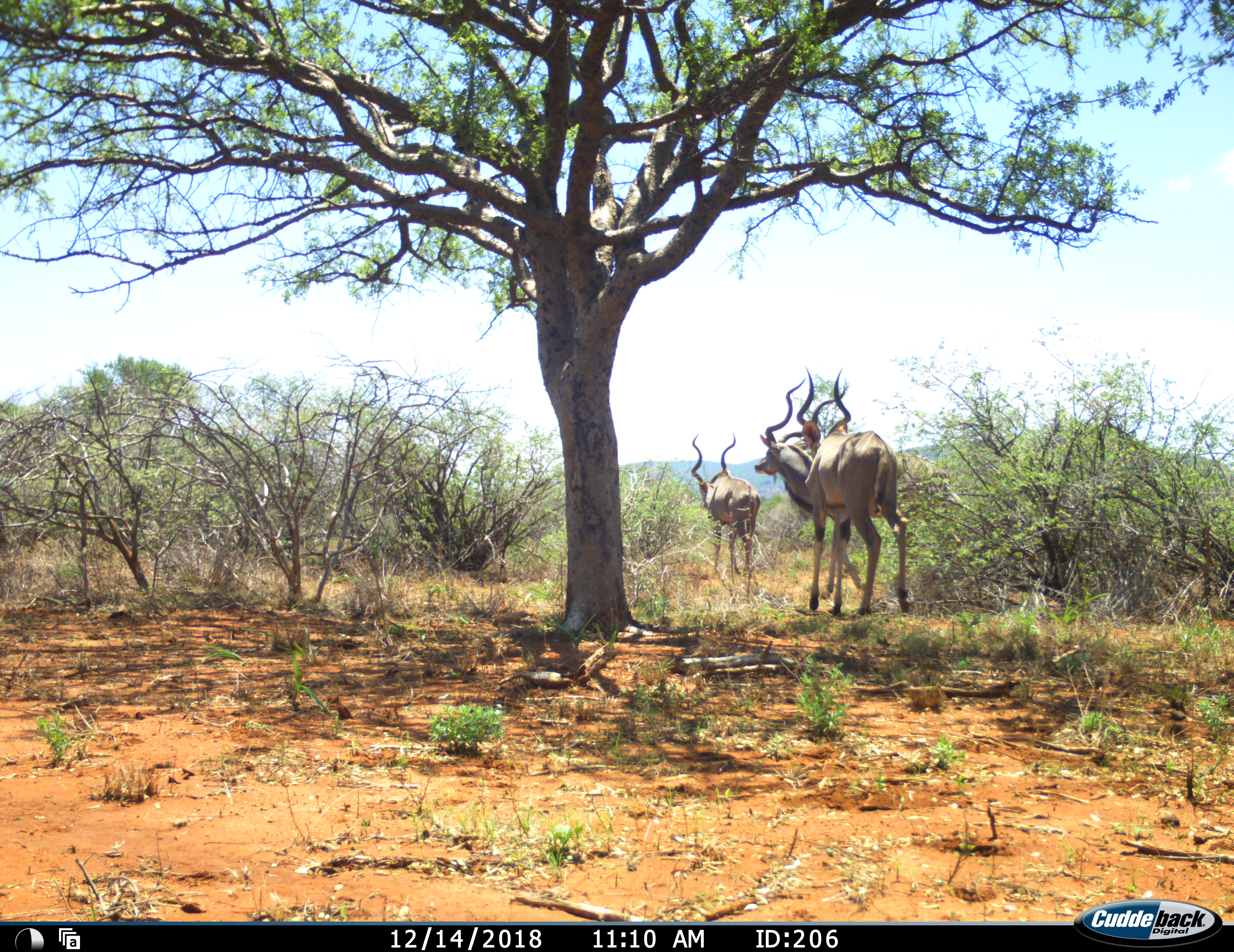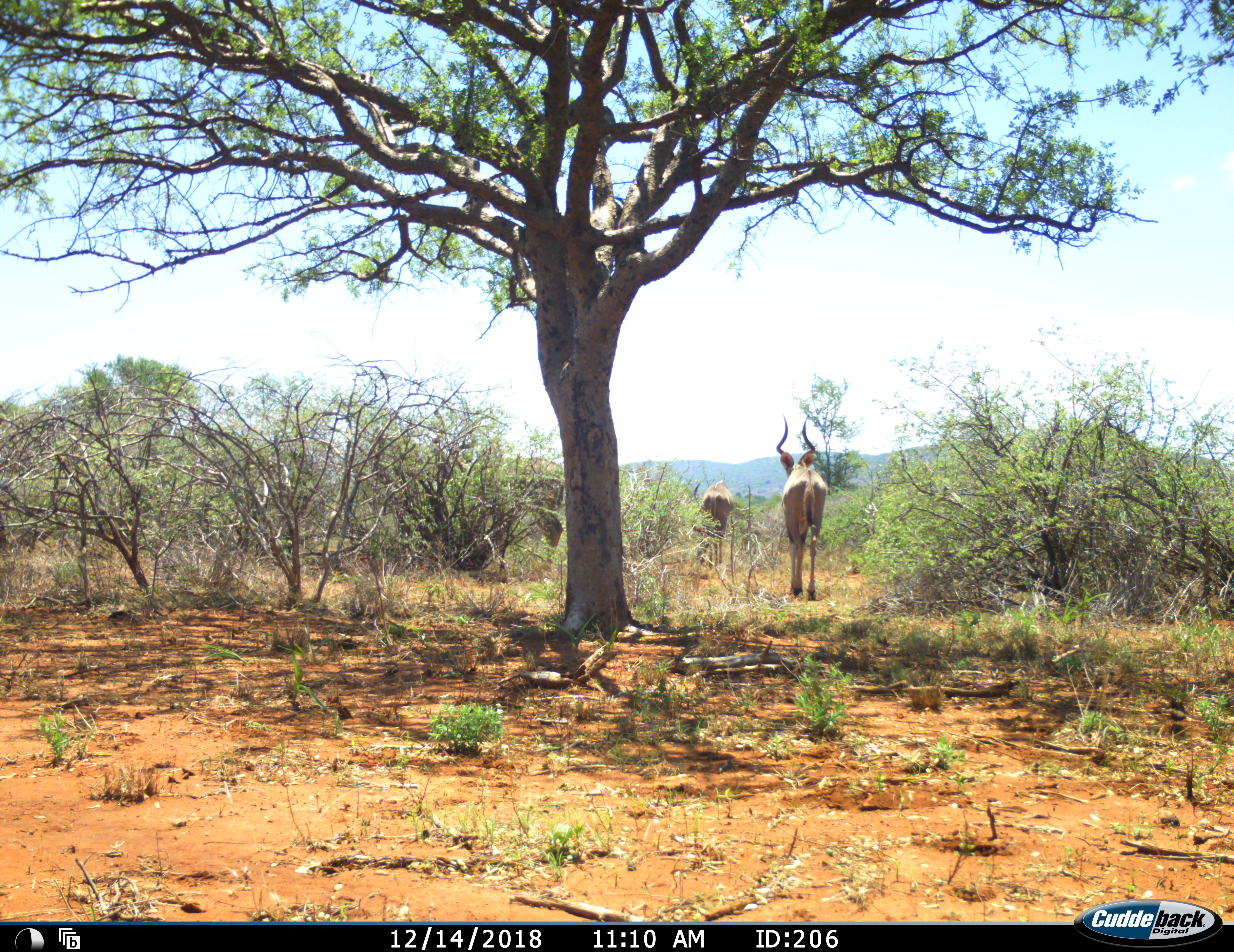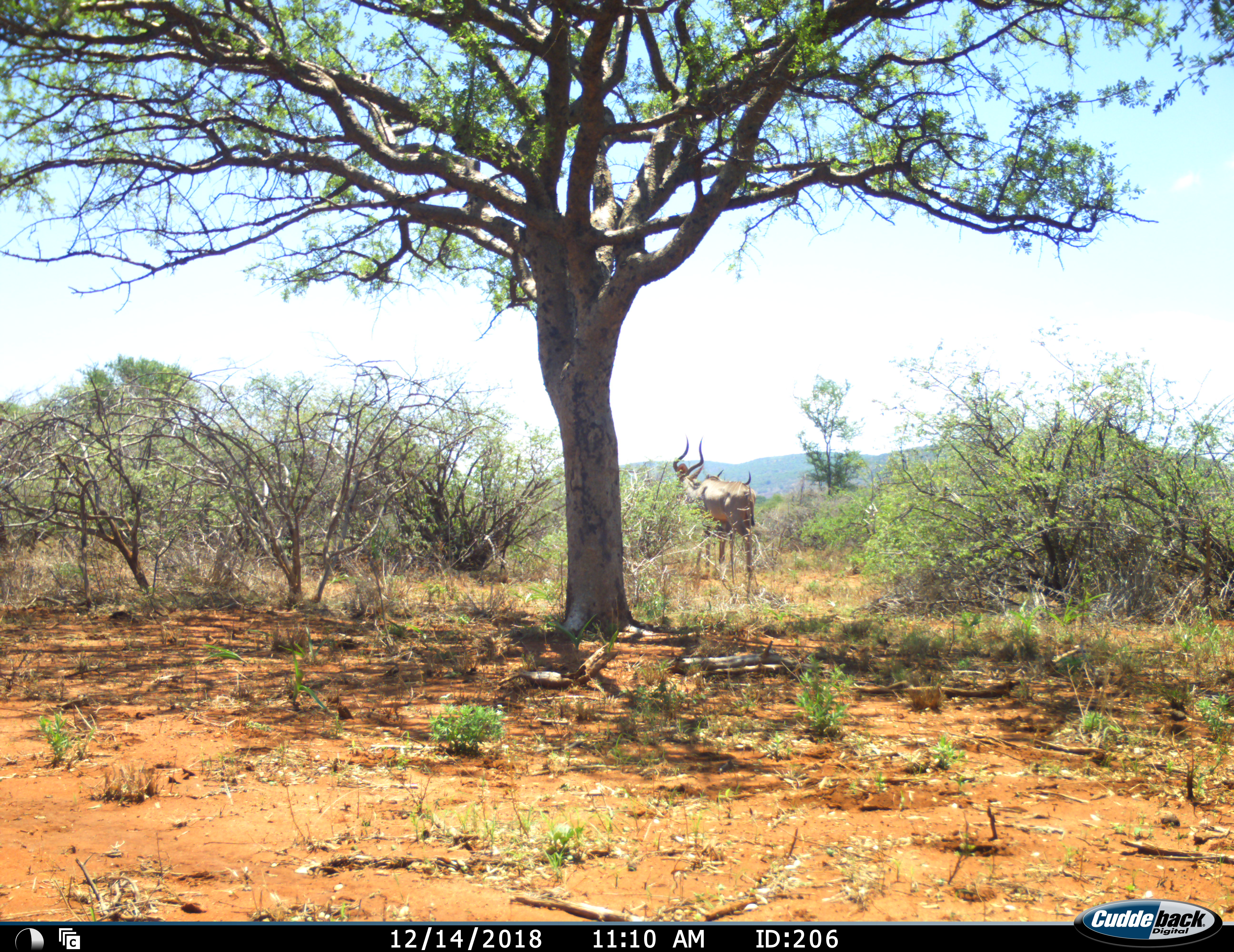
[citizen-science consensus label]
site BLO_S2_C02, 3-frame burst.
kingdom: Animalia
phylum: Chordata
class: Mammalia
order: Artiodactyla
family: Bovidae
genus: Tragelaphus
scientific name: Tragelaphus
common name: kudu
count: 3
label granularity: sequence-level